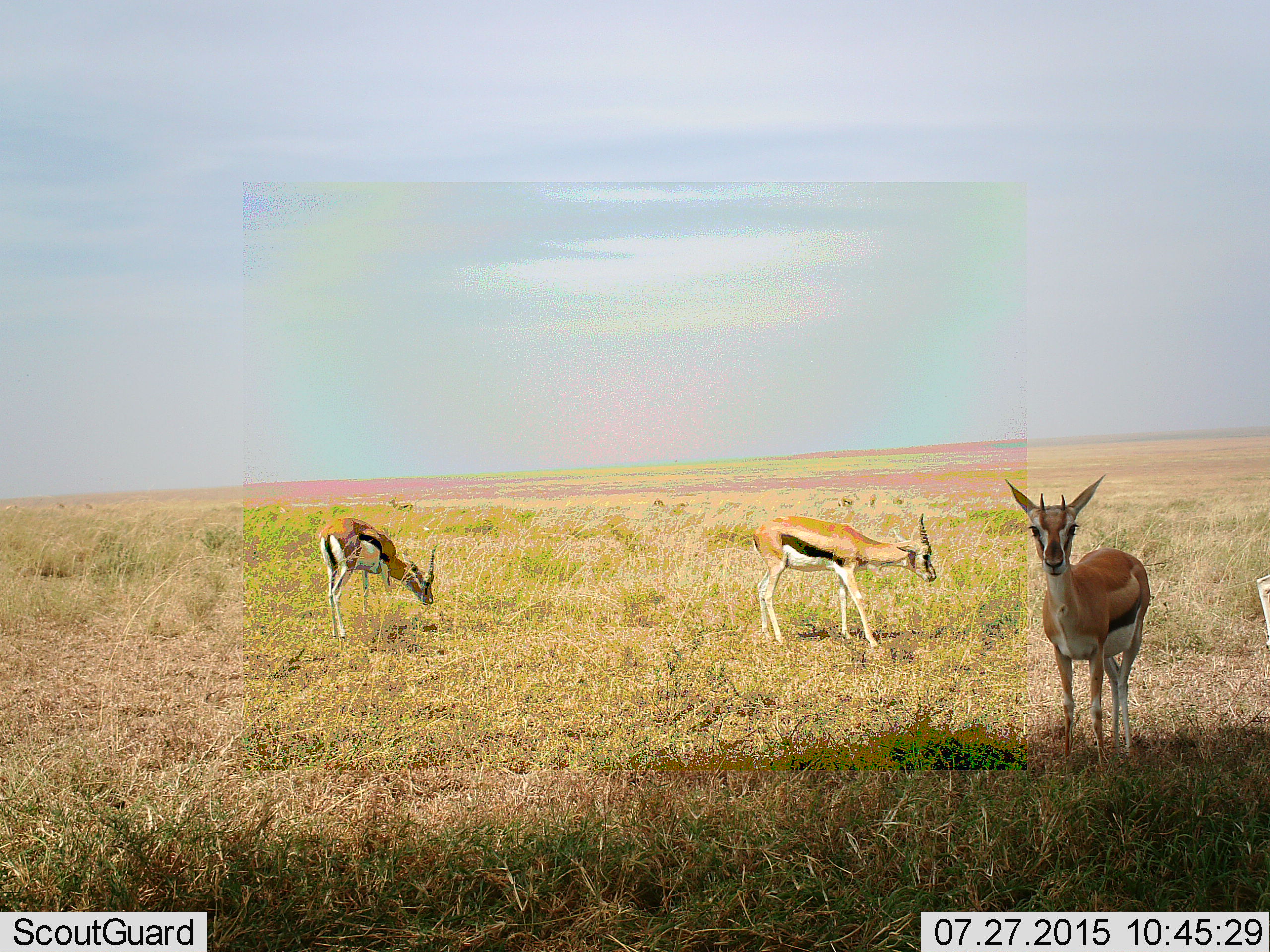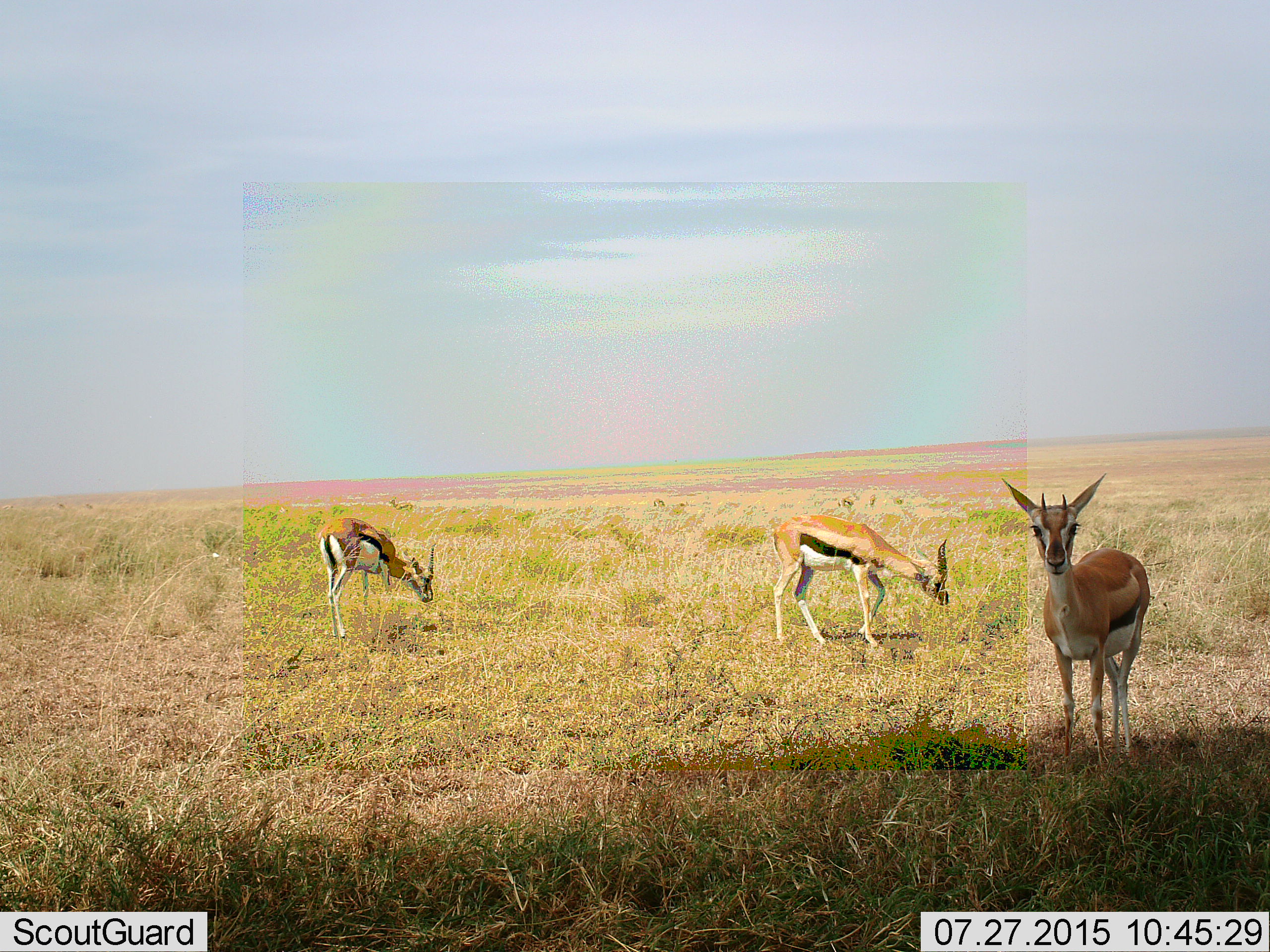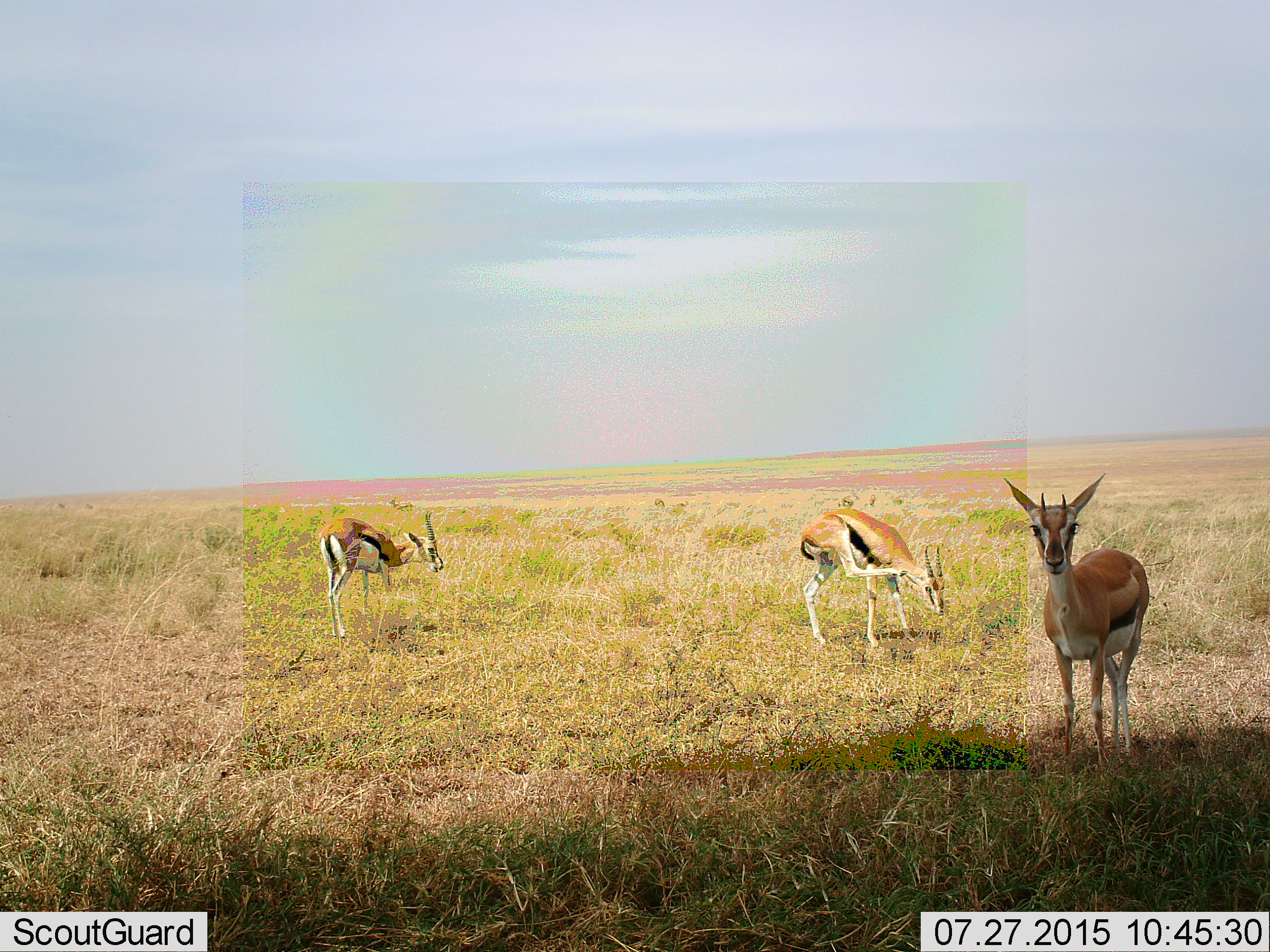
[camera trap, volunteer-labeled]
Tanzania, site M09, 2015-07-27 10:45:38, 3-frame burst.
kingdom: Animalia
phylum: Chordata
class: Mammalia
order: Artiodactyla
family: Bovidae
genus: Eudorcas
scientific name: Eudorcas thomsonii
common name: thomson's gazelle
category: gazellethomsons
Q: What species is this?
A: Gazellethomsons (thomson's gazelle) (Eudorcas thomsonii).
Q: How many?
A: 5.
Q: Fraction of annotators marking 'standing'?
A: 100%.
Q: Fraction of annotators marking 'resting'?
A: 0%.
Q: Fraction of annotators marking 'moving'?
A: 25%.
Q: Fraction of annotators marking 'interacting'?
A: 0%.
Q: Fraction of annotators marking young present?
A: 12%.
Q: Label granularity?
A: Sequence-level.